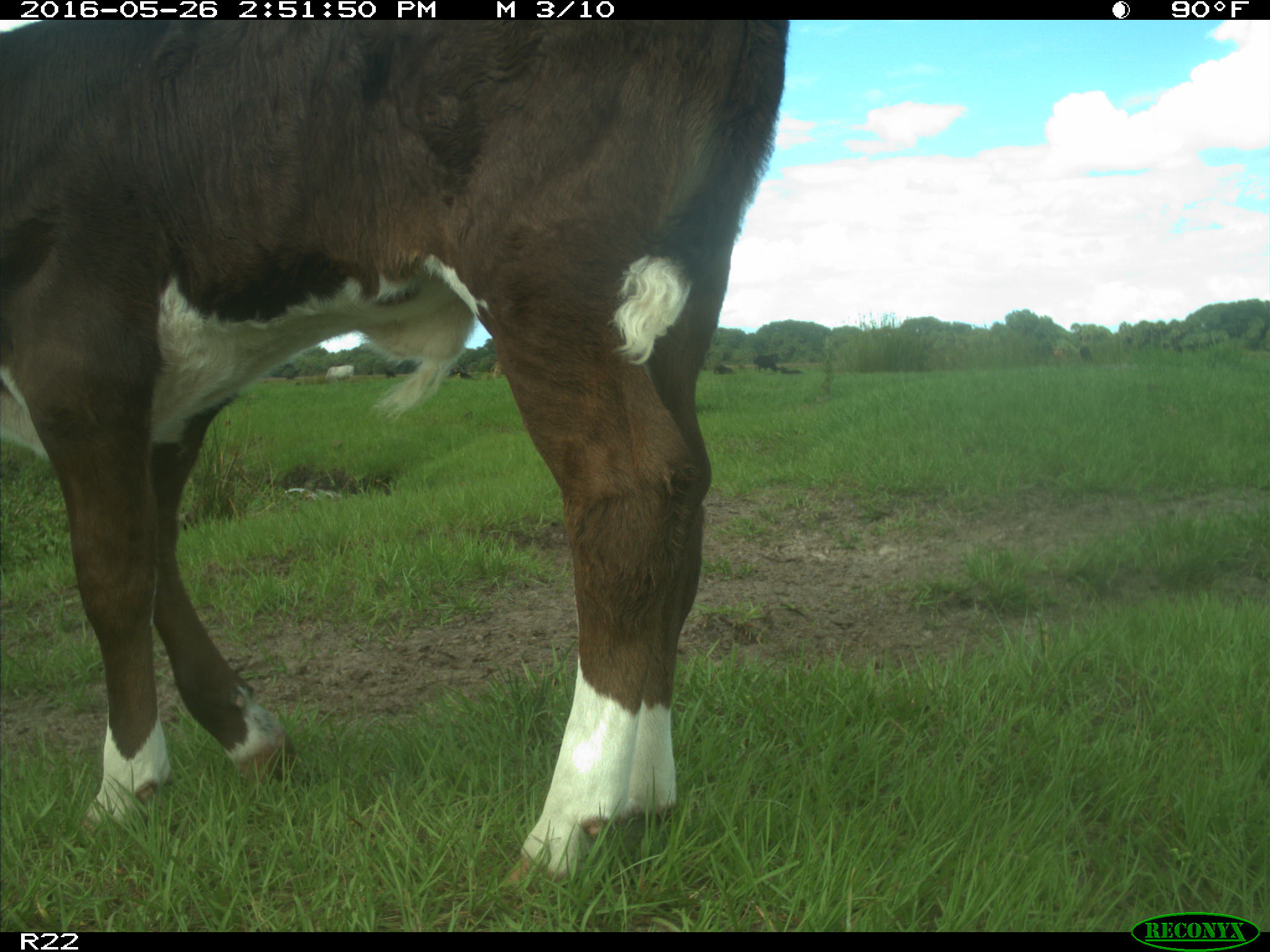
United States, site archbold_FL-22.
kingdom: Animalia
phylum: Chordata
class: Mammalia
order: Artiodactyla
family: Bovidae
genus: Bos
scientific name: Bos taurus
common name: domestic cow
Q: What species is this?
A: Bos taurus (domestic cow).